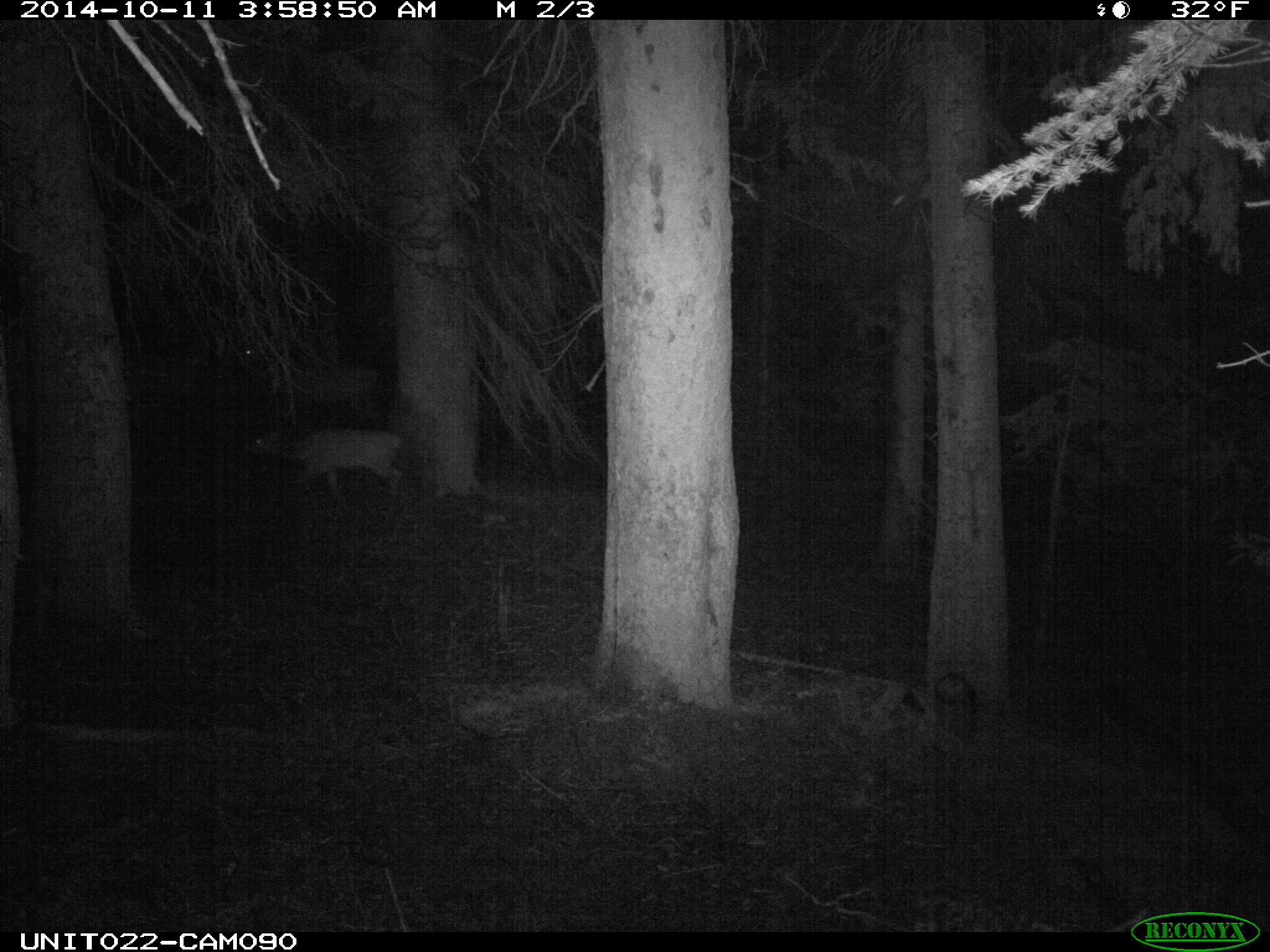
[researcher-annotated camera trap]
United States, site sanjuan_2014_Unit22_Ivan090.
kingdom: Animalia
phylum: Chordata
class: Mammalia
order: Artiodactyla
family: Cervidae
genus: Cervus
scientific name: Cervus elaphus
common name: red deer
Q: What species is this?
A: Cervus elaphus (red deer).